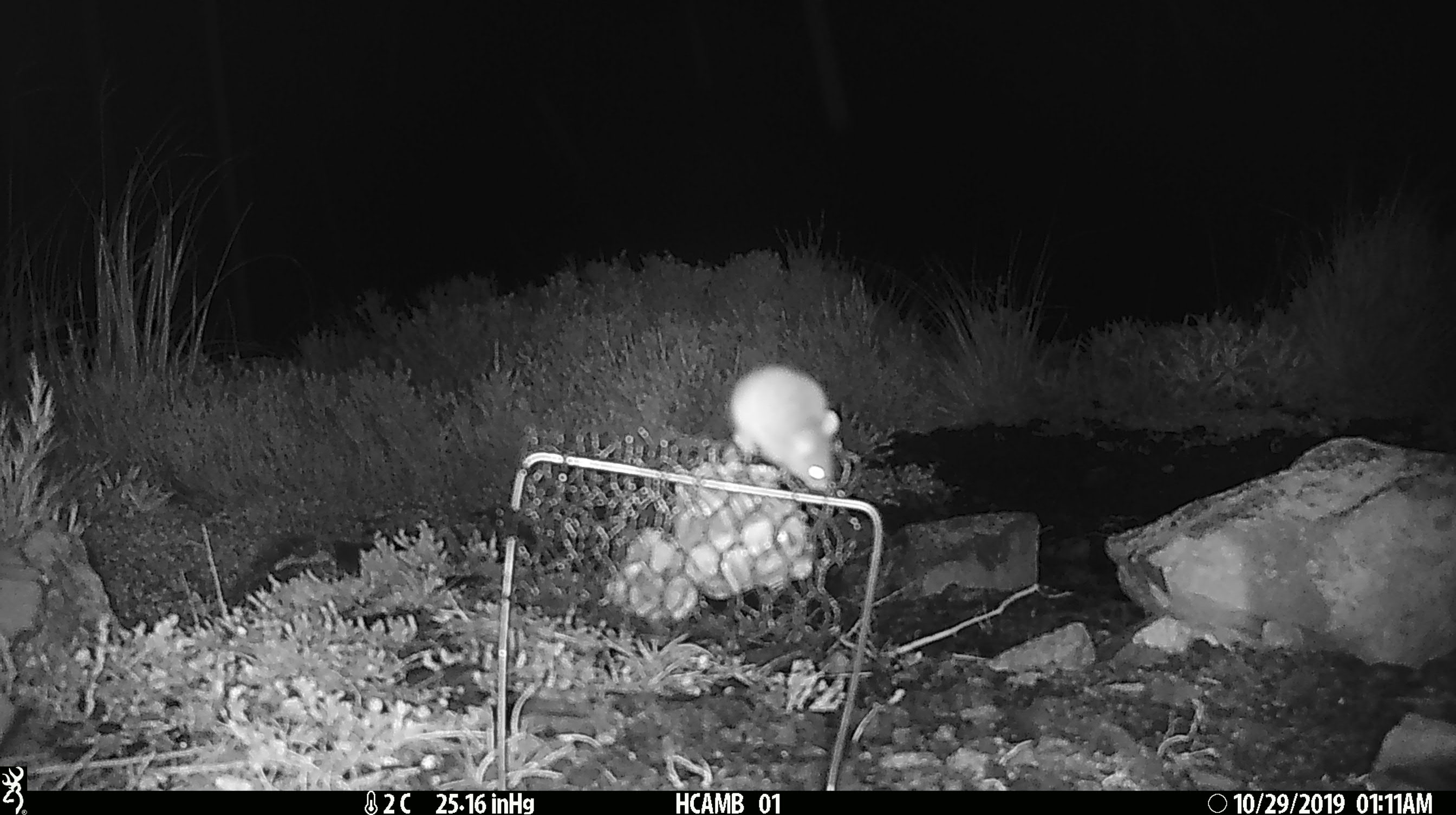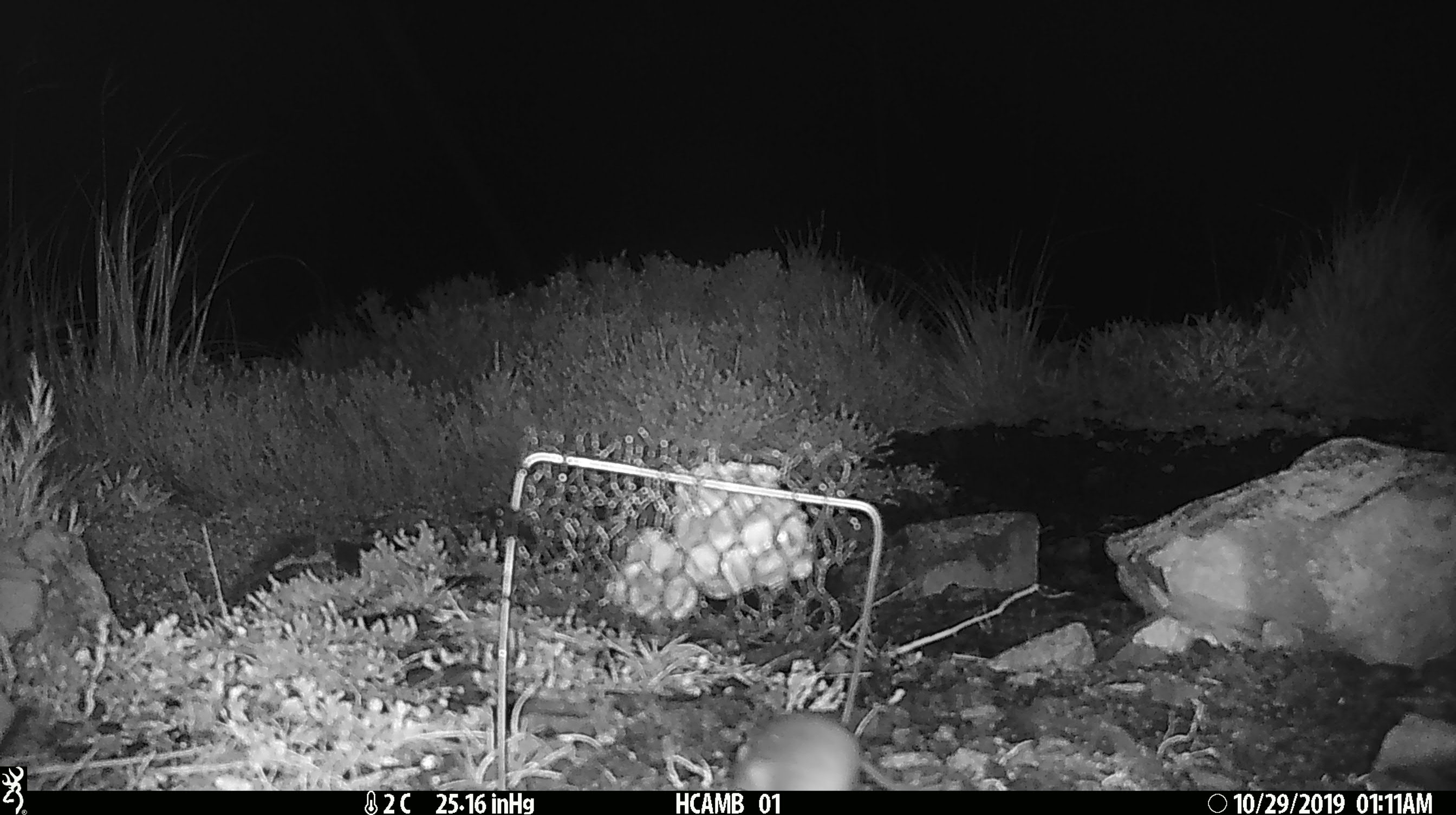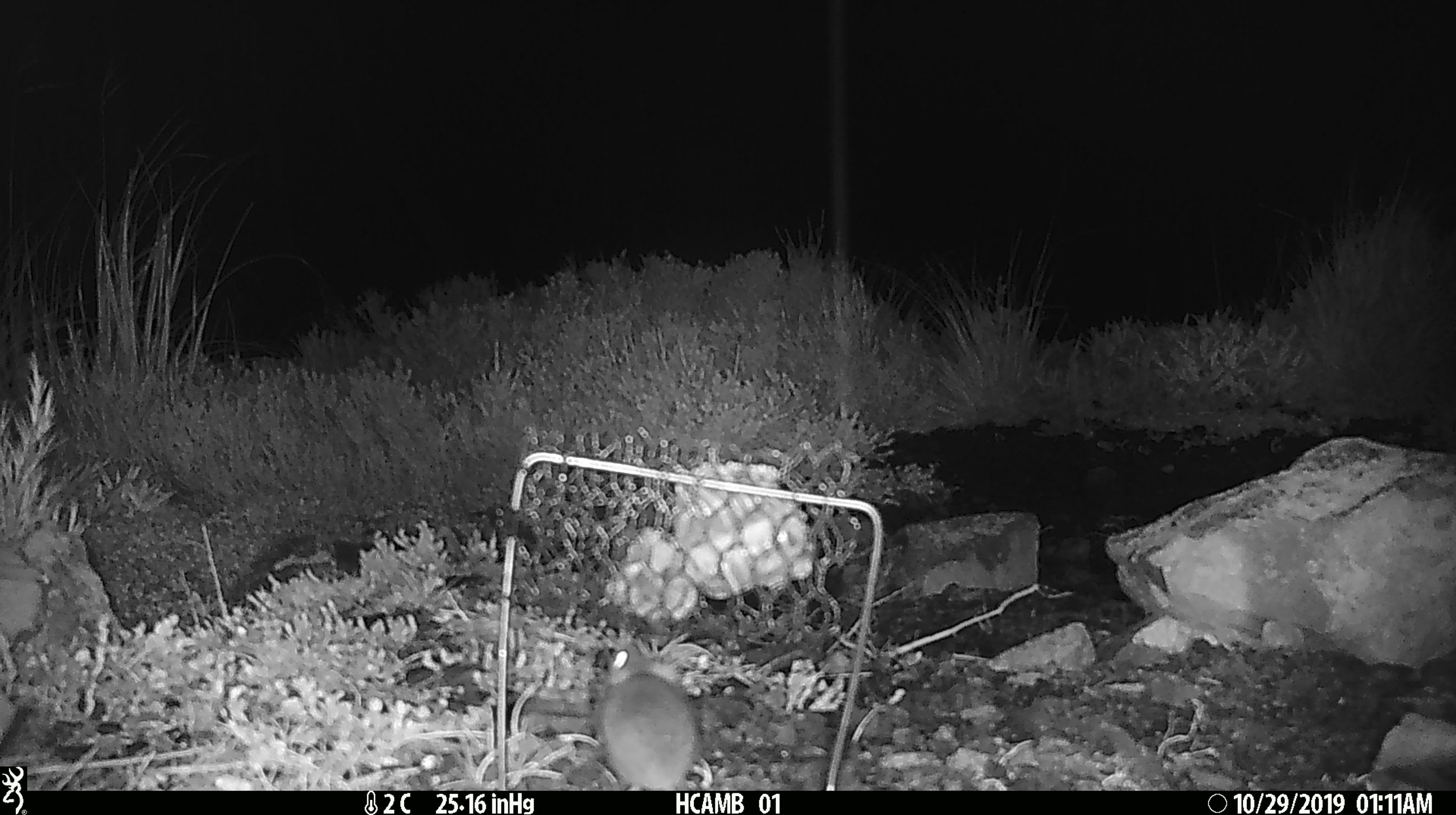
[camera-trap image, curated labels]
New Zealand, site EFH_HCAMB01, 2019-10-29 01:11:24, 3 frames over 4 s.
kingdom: Animalia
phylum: Chordata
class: Mammalia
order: Rodentia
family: Muridae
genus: Mus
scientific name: Mus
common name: mouse